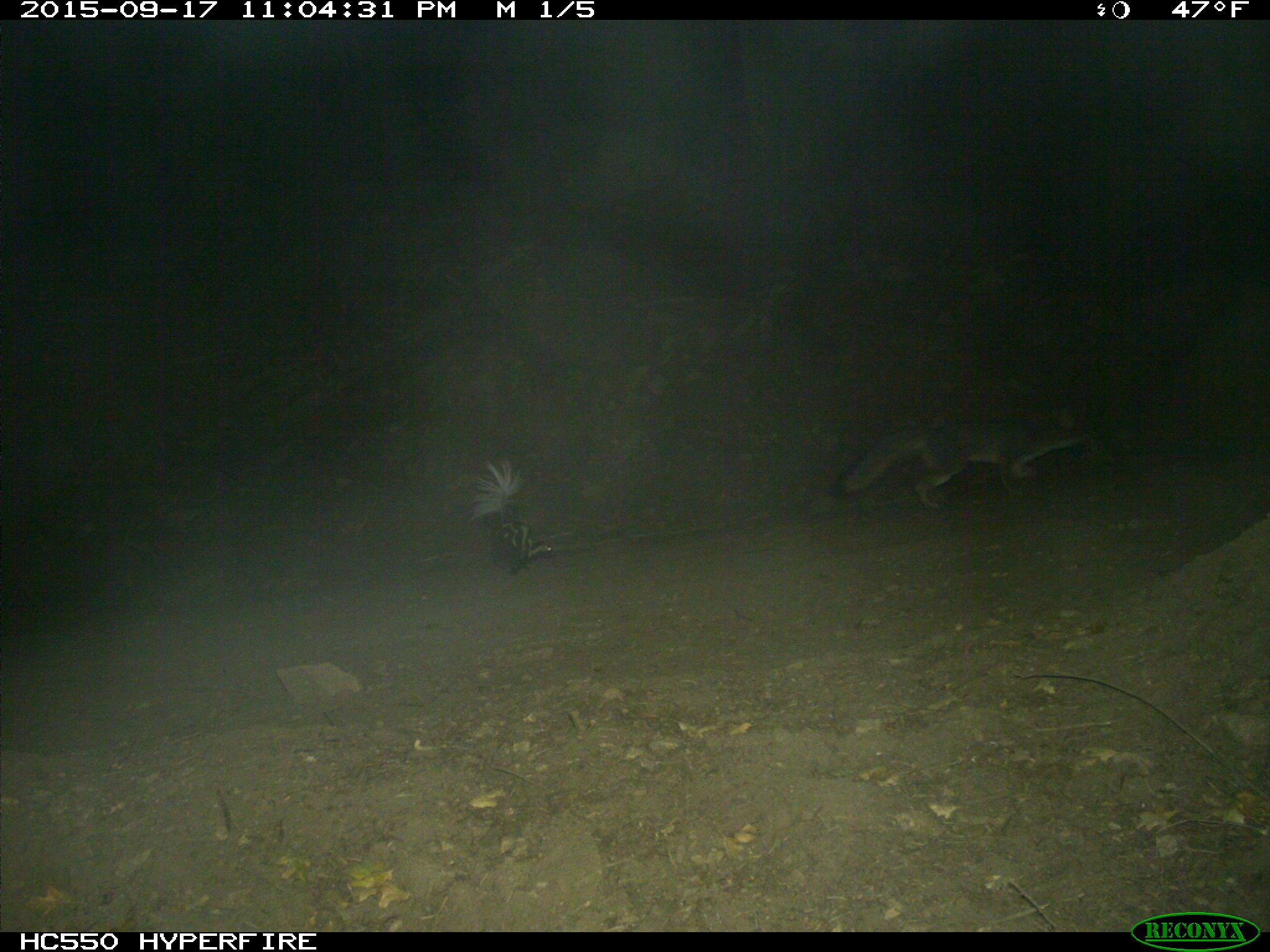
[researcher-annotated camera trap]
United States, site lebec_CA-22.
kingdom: Animalia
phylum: Chordata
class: Mammalia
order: Carnivora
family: Canidae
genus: Urocyon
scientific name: Urocyon cinereoargenteus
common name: gray fox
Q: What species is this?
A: Urocyon cinereoargenteus (gray fox).